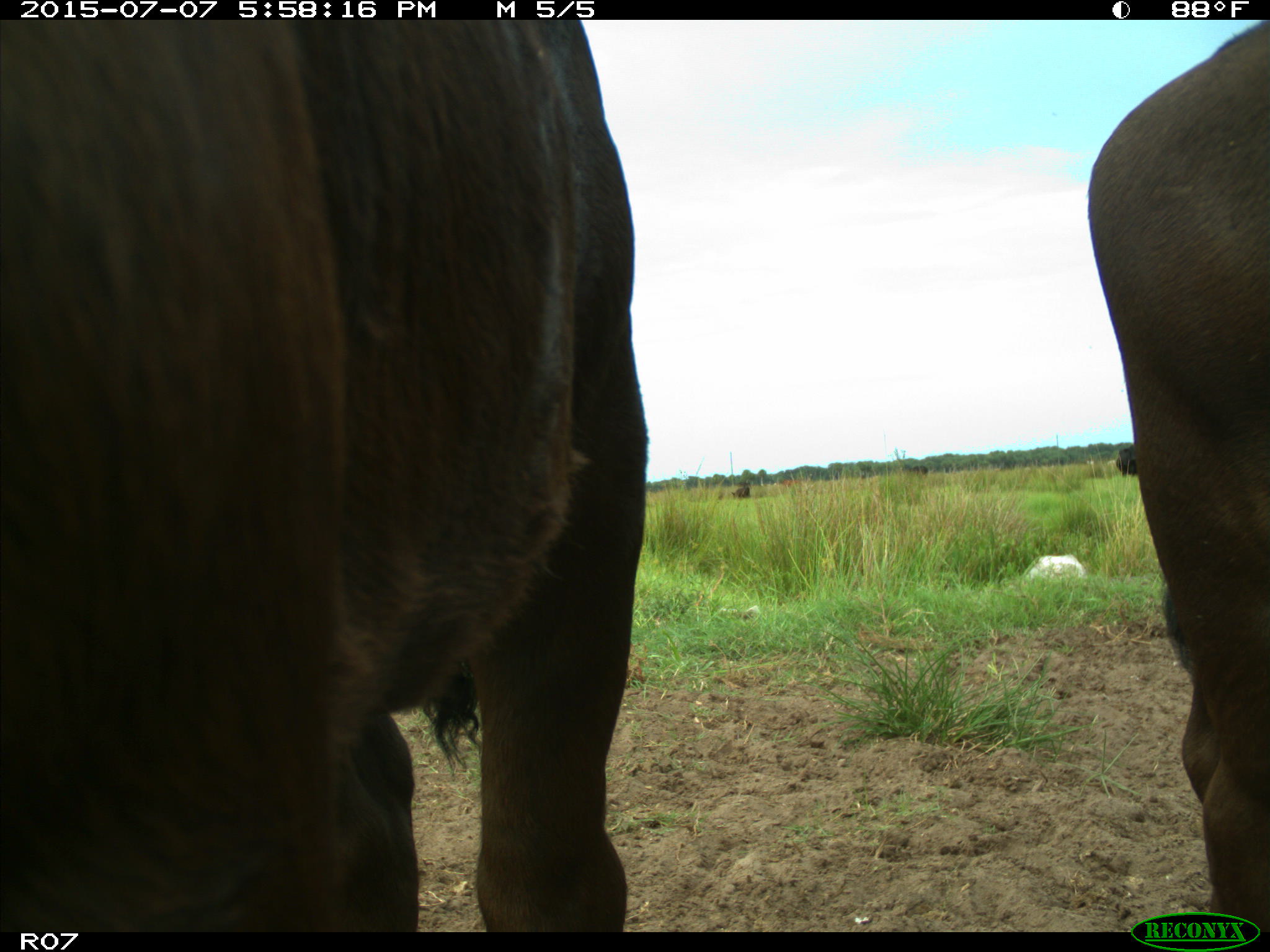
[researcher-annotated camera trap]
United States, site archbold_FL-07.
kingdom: Animalia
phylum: Chordata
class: Mammalia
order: Artiodactyla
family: Bovidae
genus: Bos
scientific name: Bos taurus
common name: domestic cow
Bos taurus (domestic cow).